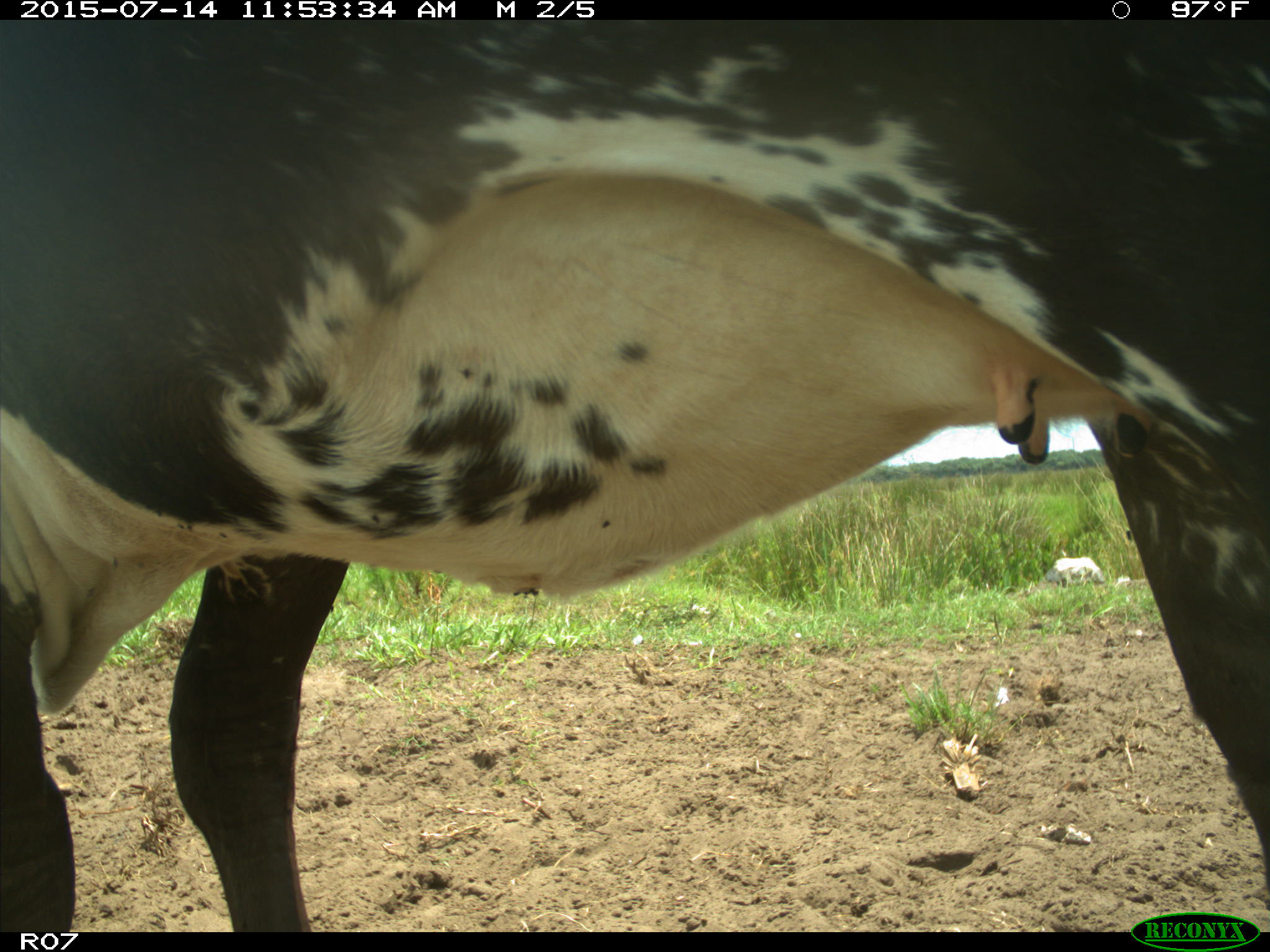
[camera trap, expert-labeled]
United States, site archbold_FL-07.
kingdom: Animalia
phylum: Chordata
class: Mammalia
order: Artiodactyla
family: Bovidae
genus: Bos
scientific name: Bos taurus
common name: domestic cow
Bos taurus (domestic cow).